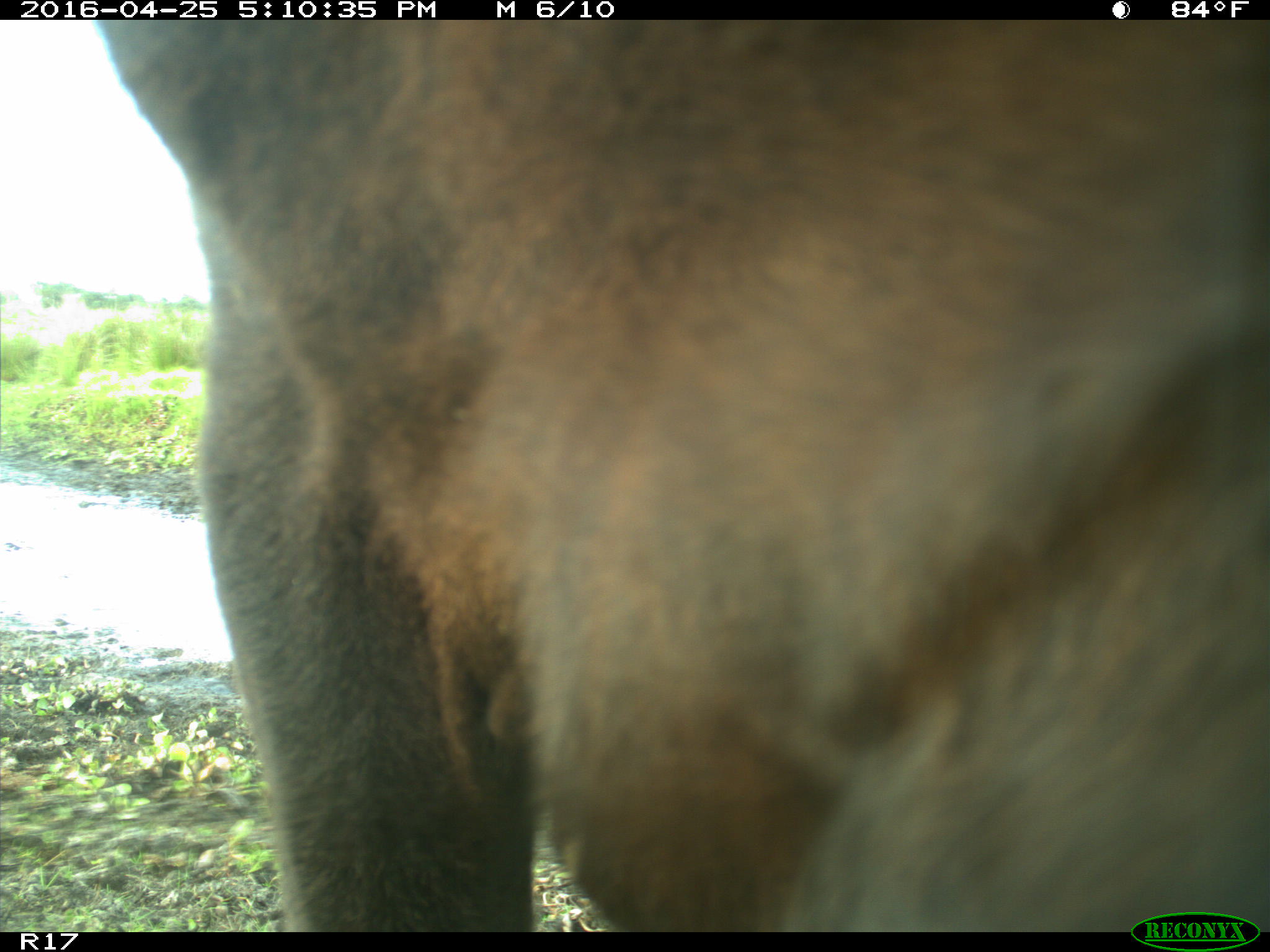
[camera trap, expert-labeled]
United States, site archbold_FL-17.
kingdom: Animalia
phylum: Chordata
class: Mammalia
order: Artiodactyla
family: Bovidae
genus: Bos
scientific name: Bos taurus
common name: domestic cow